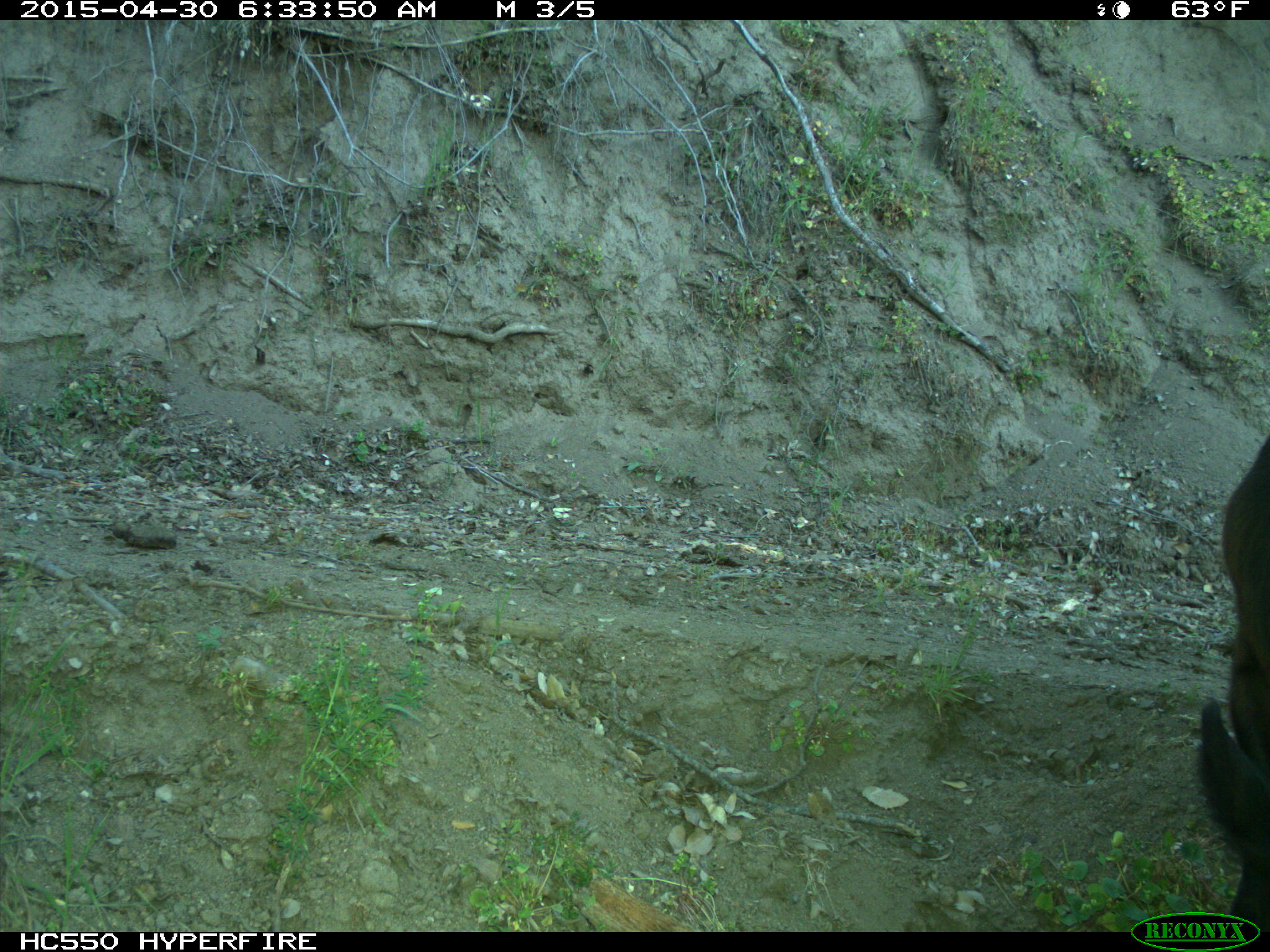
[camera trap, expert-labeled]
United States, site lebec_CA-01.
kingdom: Animalia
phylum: Chordata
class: Mammalia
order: Artiodactyla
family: Bovidae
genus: Bos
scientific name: Bos taurus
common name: domestic cow